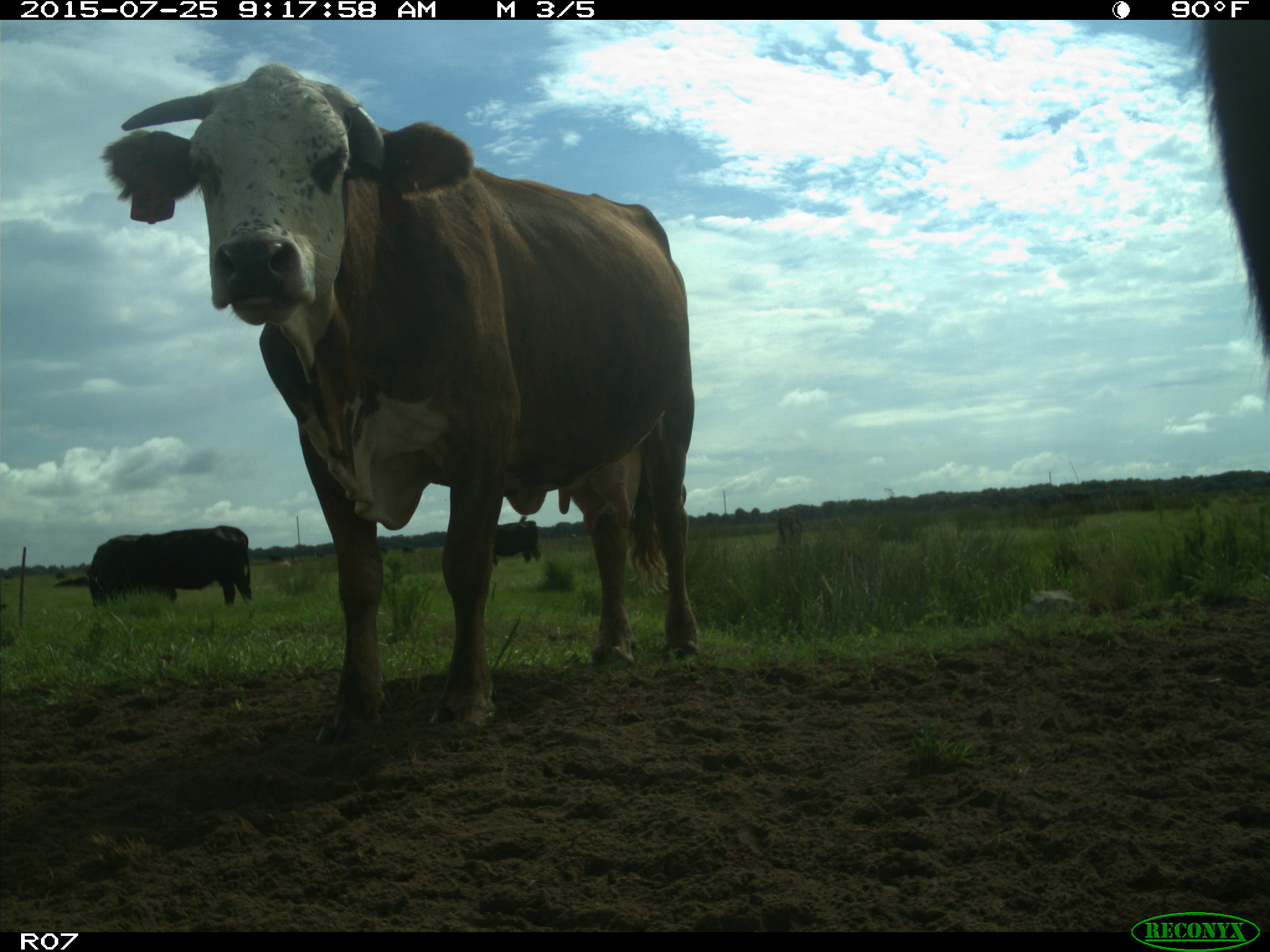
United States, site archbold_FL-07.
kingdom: Animalia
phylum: Chordata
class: Mammalia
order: Artiodactyla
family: Bovidae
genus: Bos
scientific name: Bos taurus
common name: domestic cow